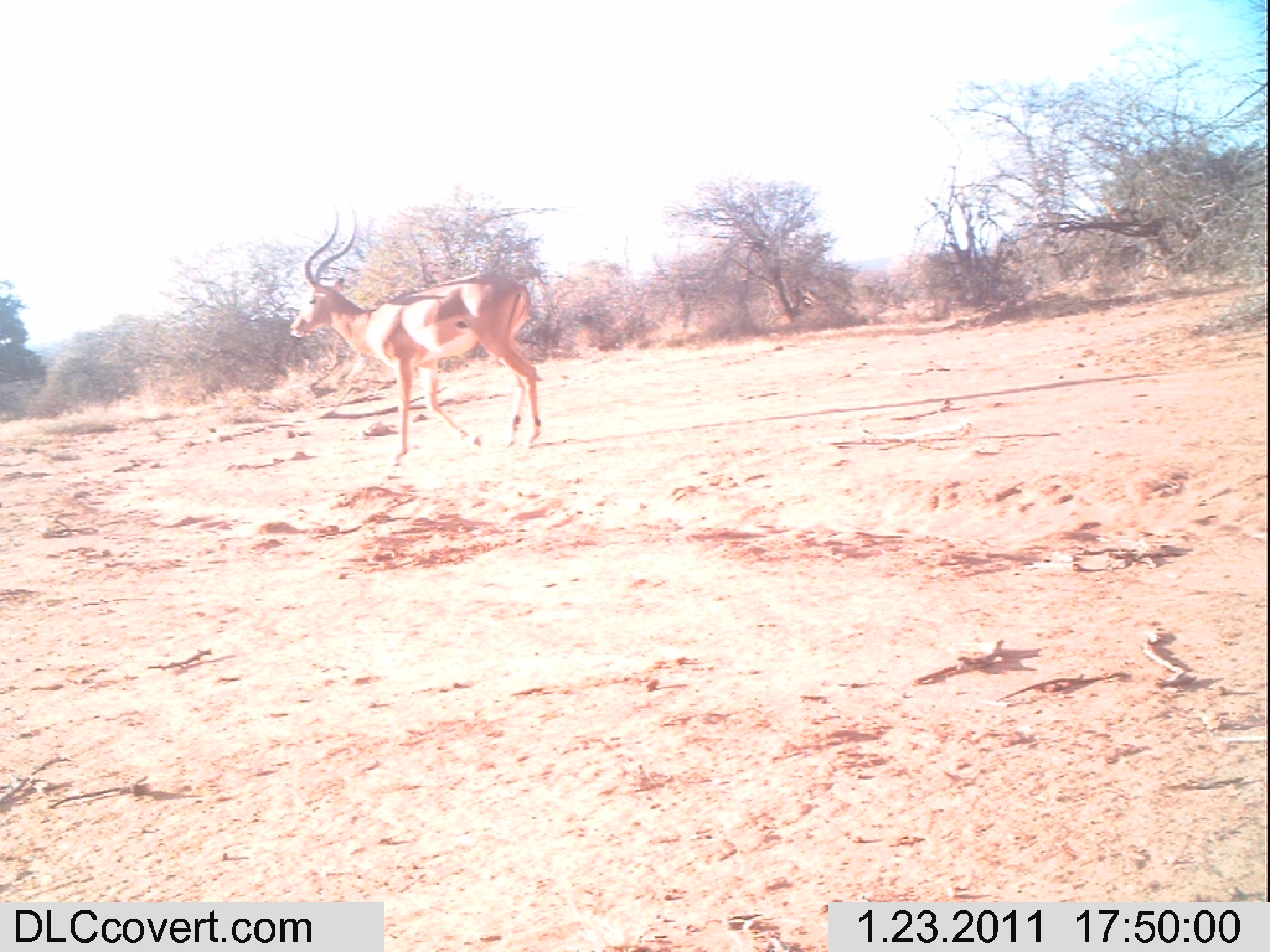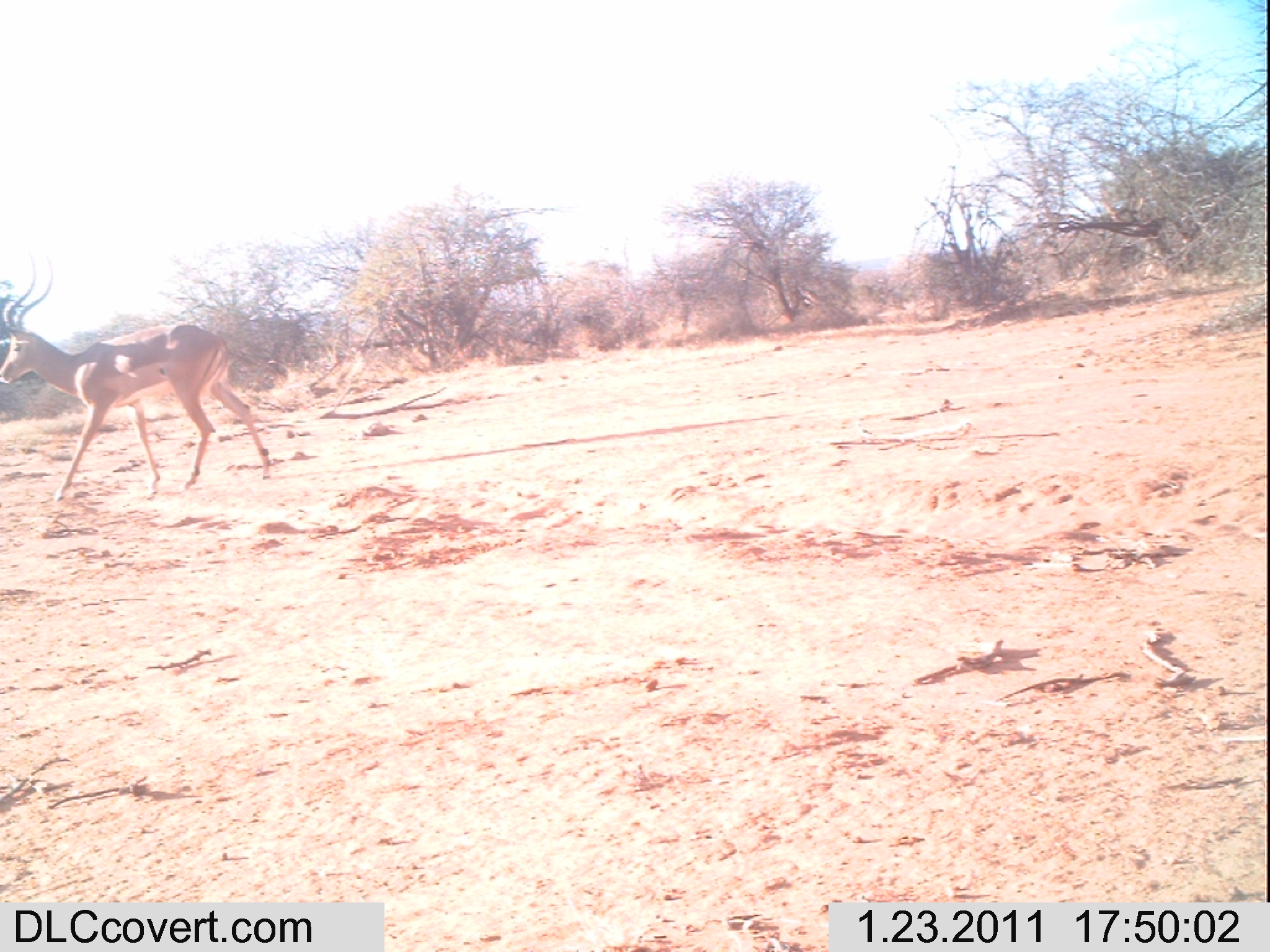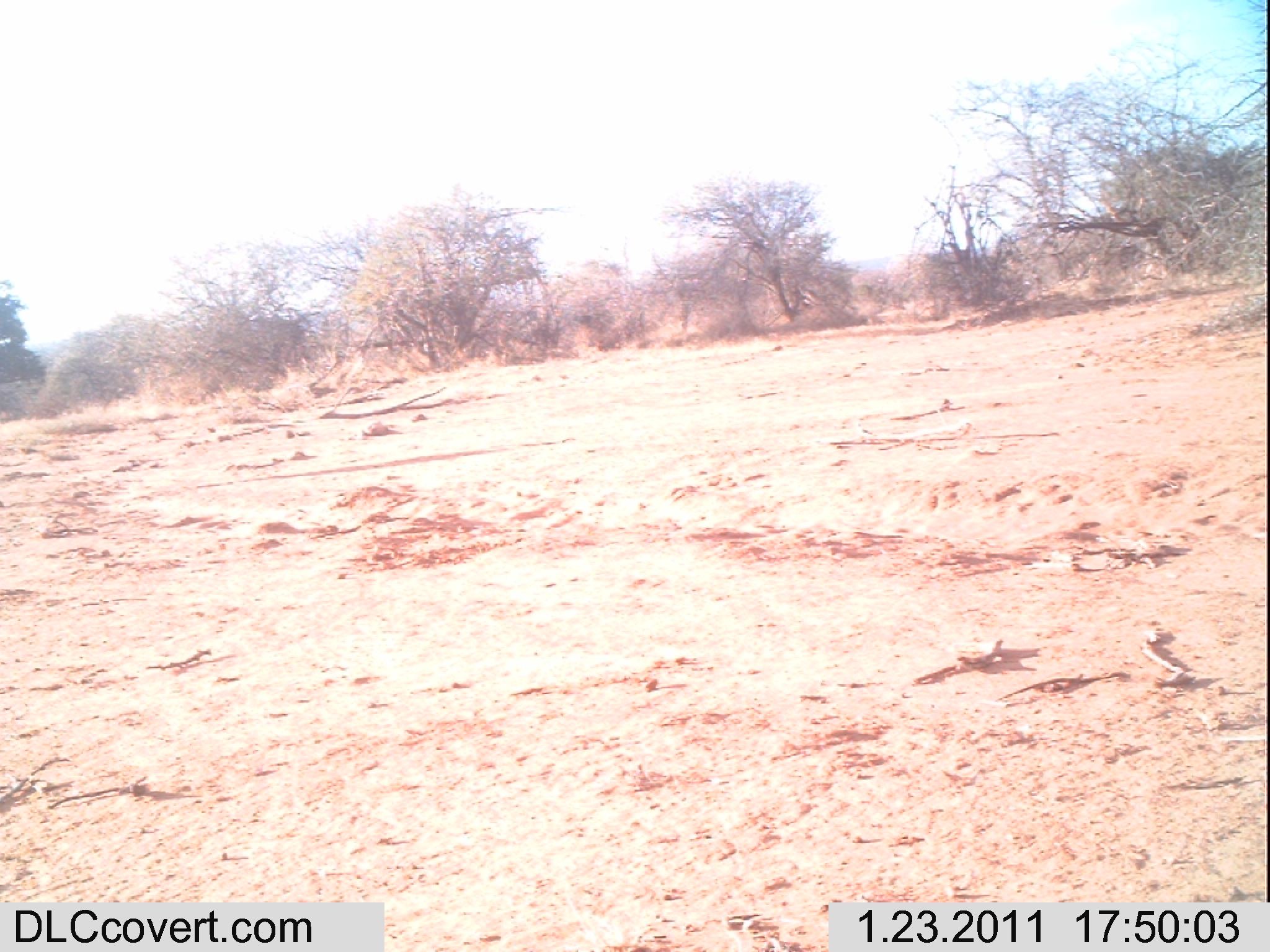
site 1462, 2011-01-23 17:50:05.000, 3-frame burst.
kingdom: Animalia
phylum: Chordata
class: Mammalia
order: Artiodactyla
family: Bovidae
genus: Aepyceros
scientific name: Aepyceros melampus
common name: impala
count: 1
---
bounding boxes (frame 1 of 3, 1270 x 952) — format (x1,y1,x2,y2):
aepyceros melampus: (288,204,545,466)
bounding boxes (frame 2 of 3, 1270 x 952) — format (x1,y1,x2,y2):
aepyceros melampus: (0,253,271,500)